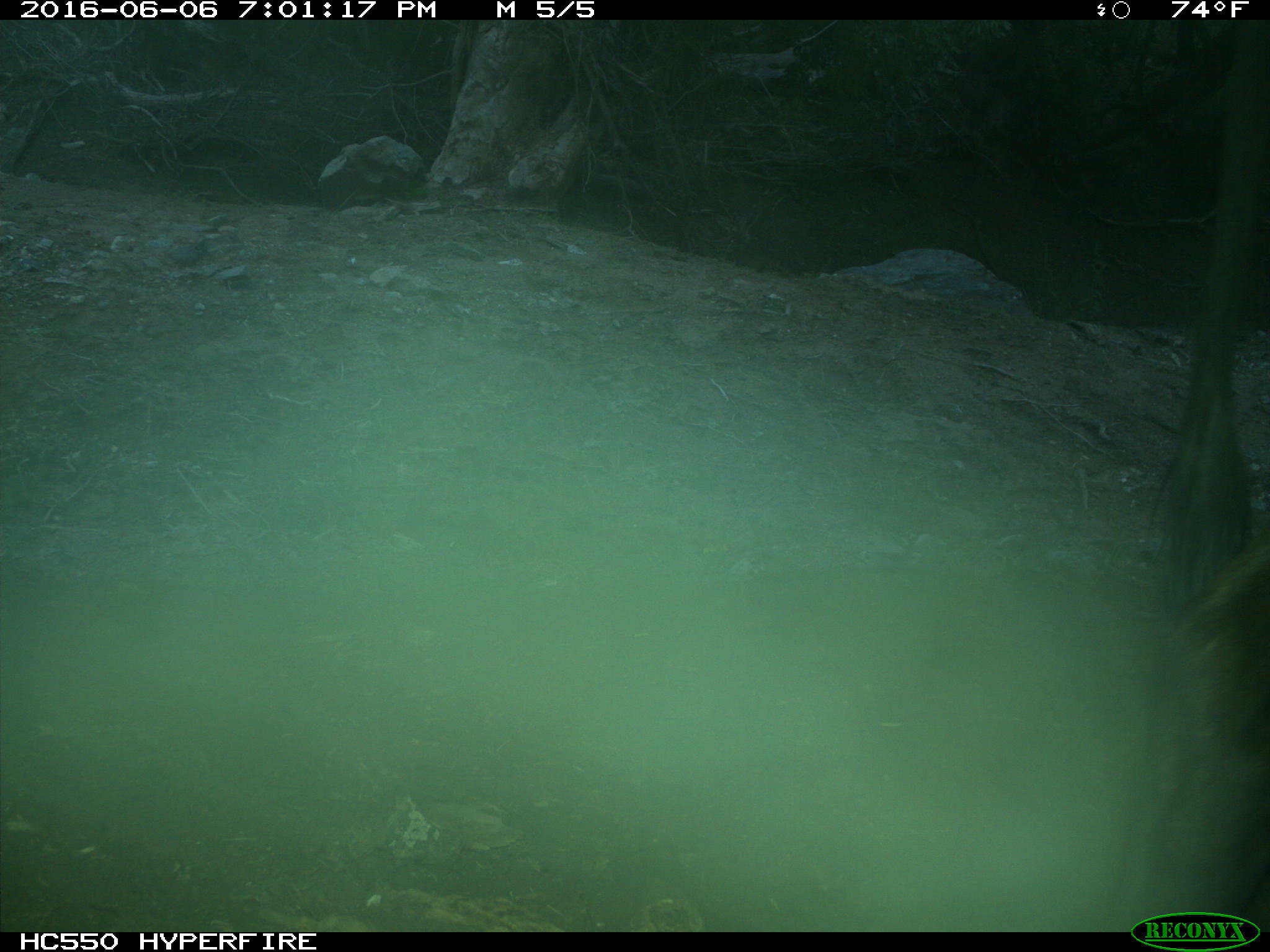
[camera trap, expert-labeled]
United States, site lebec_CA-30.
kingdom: Animalia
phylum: Chordata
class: Mammalia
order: Artiodactyla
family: Bovidae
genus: Bos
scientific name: Bos taurus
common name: domestic cow